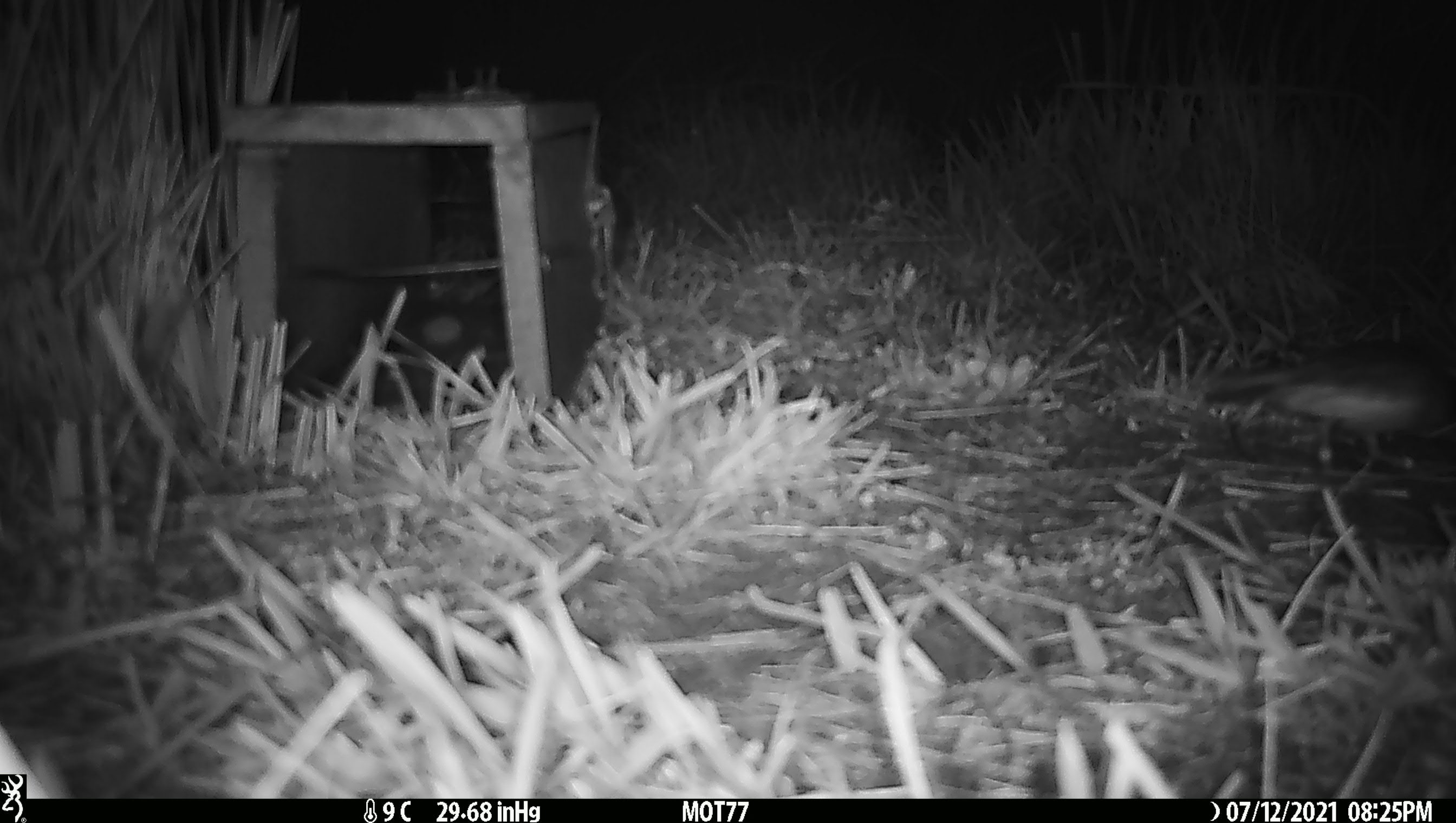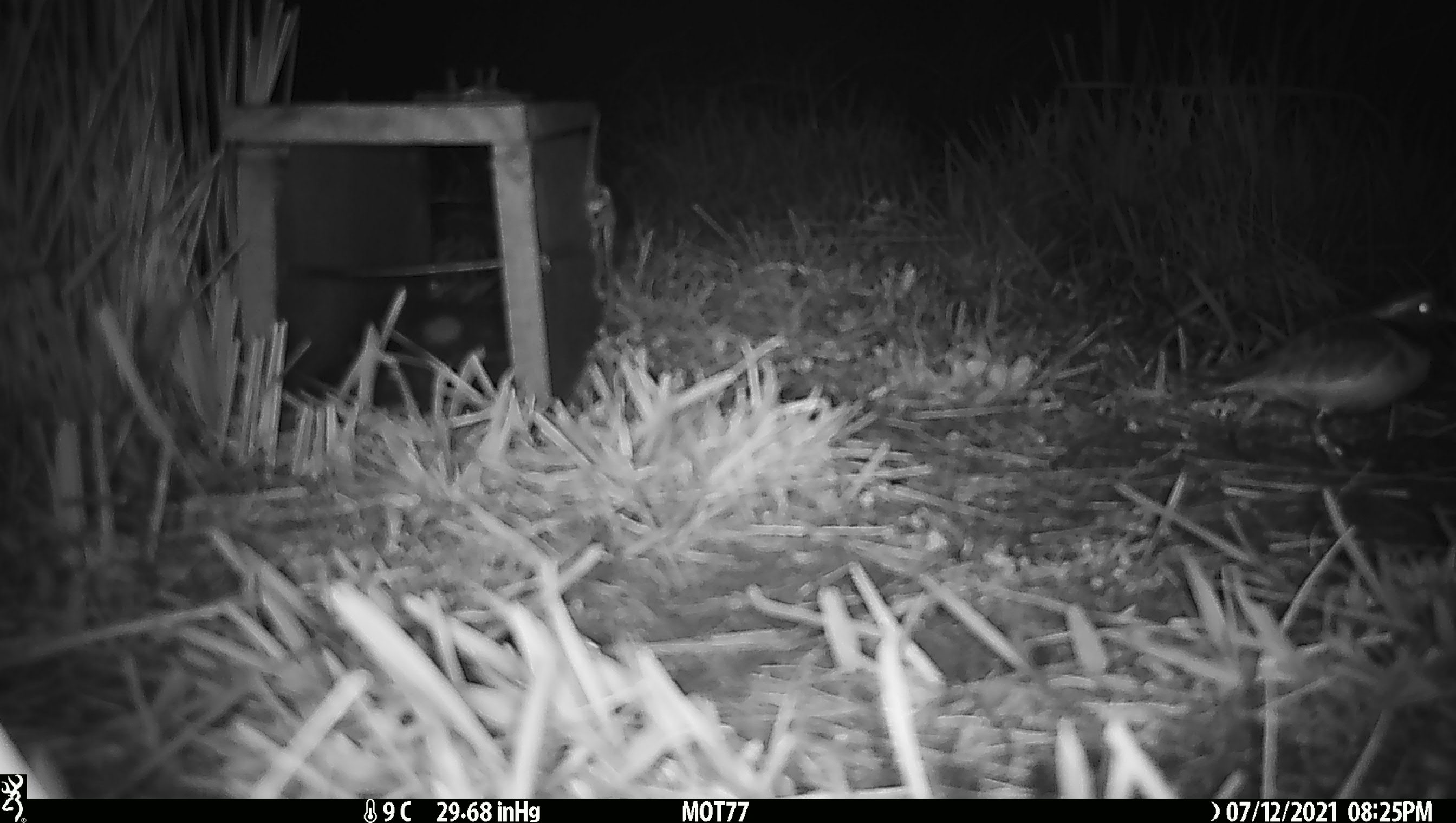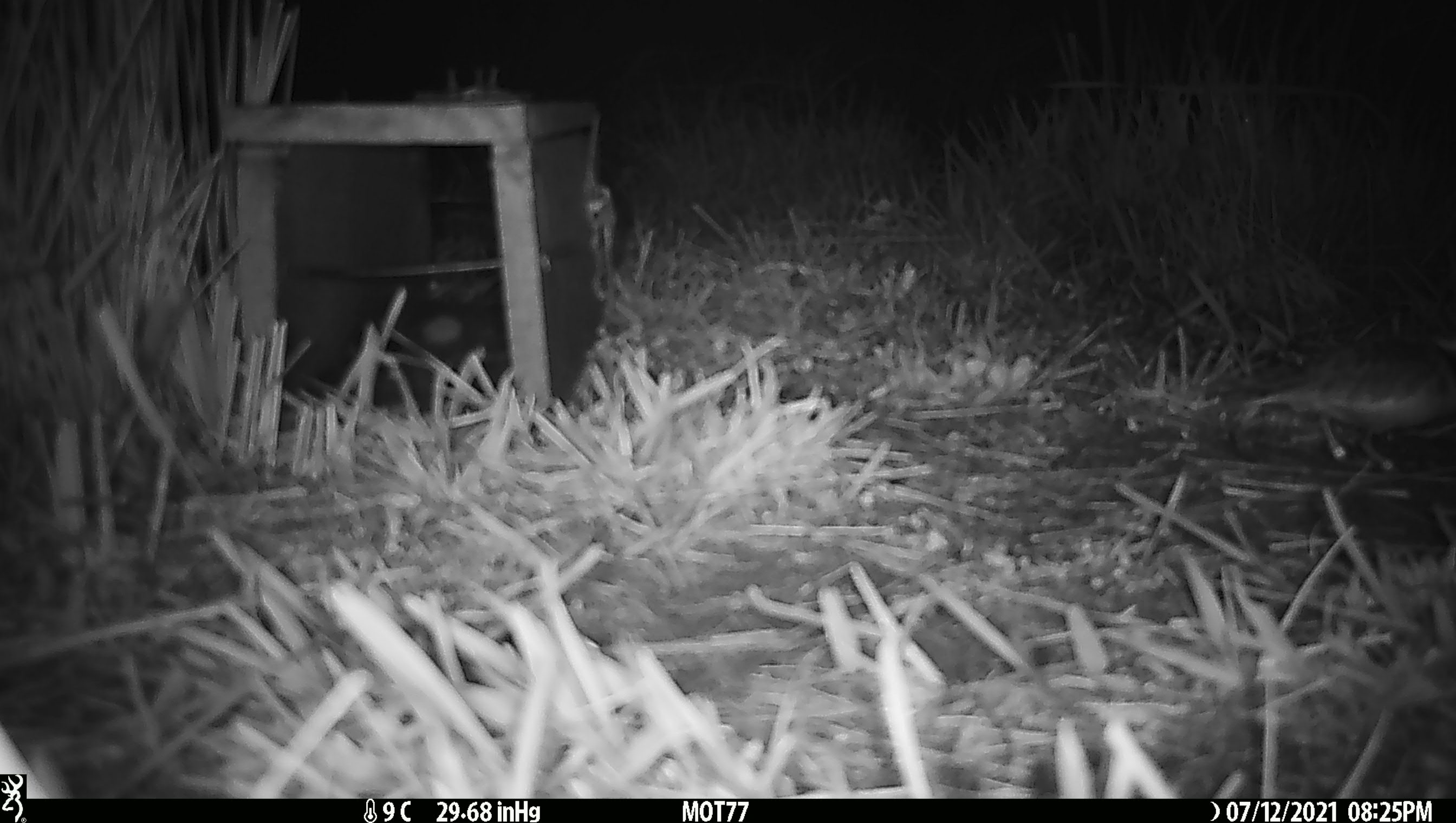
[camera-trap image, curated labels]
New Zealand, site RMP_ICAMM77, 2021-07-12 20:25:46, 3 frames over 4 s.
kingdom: Animalia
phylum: Chordata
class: Aves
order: Charadriiformes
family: Charadriidae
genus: Thinornis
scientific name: Thinornis novaeseelandiae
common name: shore plover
Shore plover (Thinornis novaeseelandiae).